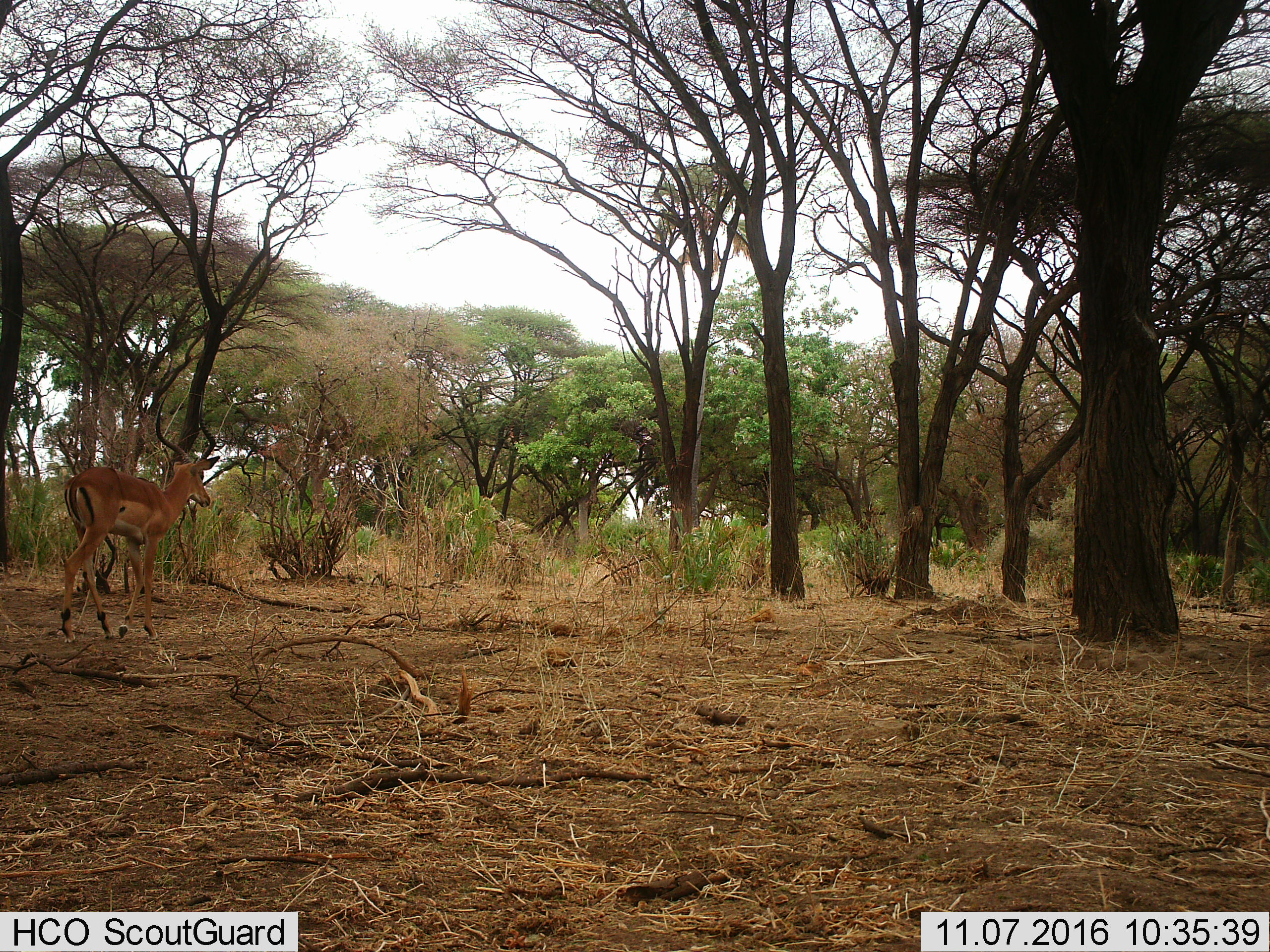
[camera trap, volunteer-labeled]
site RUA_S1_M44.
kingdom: Animalia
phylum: Chordata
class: Mammalia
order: Artiodactyla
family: Bovidae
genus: Aepyceros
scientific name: Aepyceros melampus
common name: impala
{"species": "impala (Aepyceros melampus)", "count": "1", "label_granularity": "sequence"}